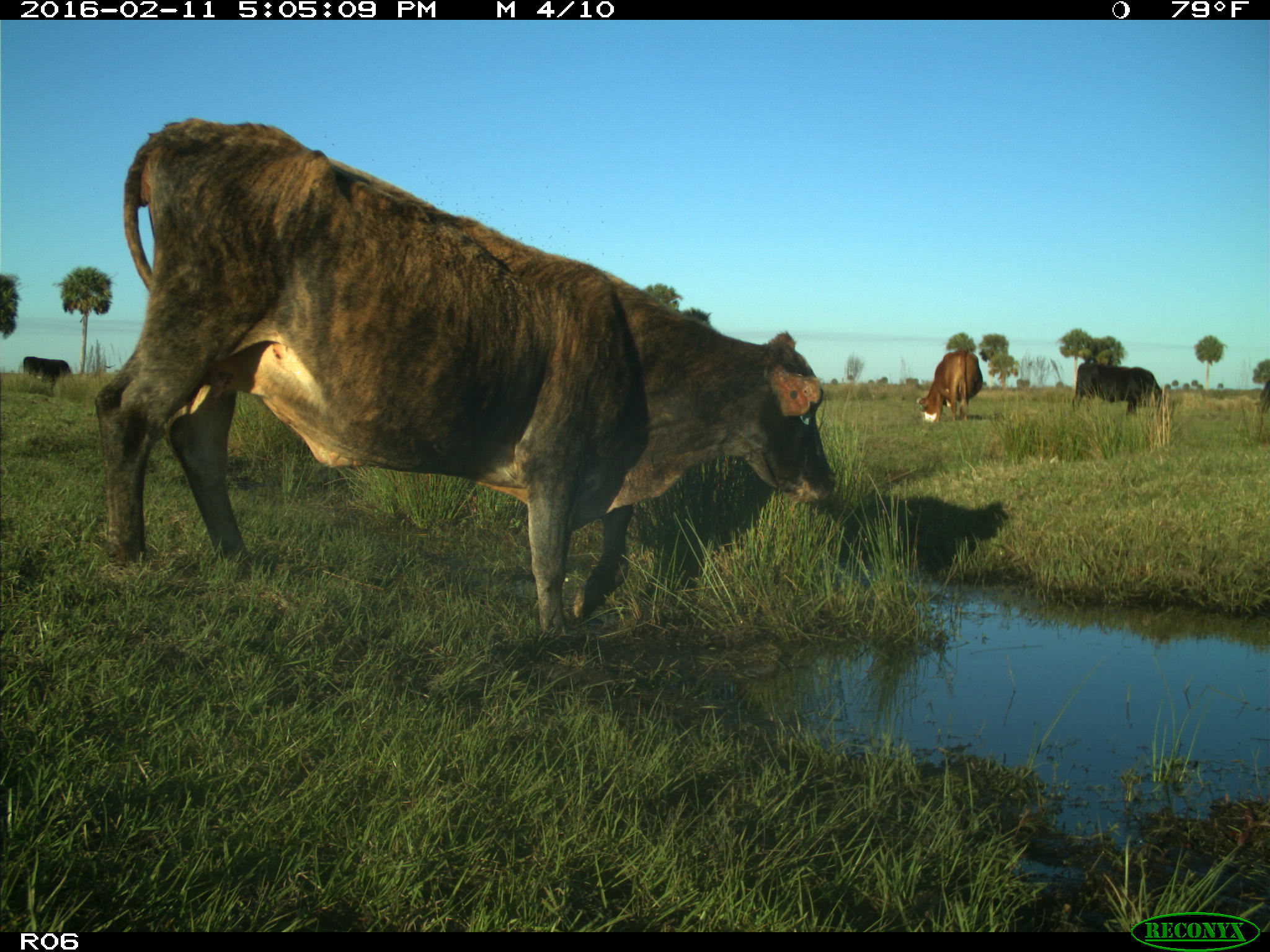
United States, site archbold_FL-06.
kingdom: Animalia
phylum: Chordata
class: Mammalia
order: Artiodactyla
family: Bovidae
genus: Bos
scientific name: Bos taurus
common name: domestic cow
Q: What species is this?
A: Bos taurus (domestic cow).